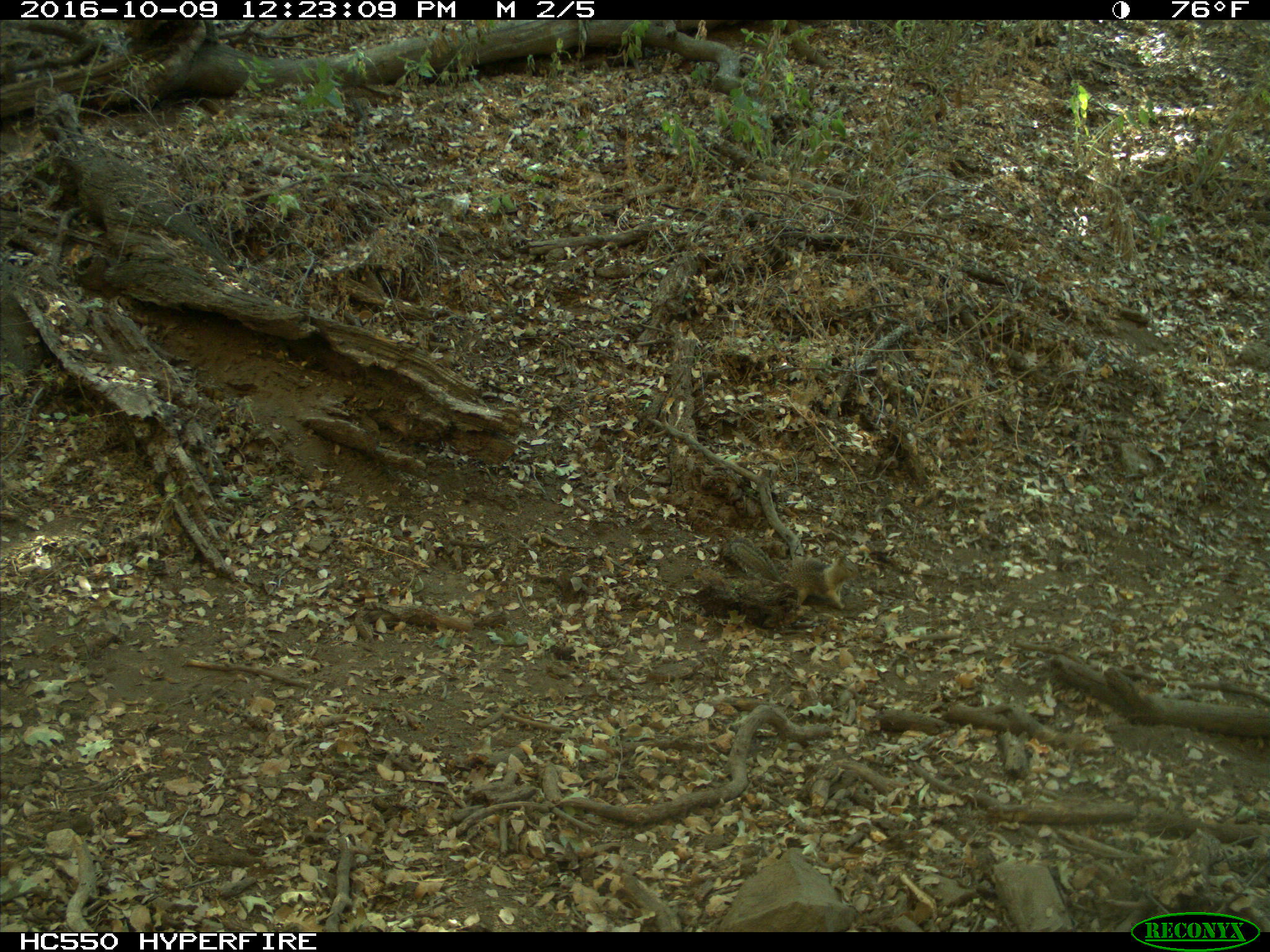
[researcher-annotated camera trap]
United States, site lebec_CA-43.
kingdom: Animalia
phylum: Chordata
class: Mammalia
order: Rodentia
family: Sciuridae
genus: Otospermophilus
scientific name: Otospermophilus beecheyi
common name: california ground squirrel